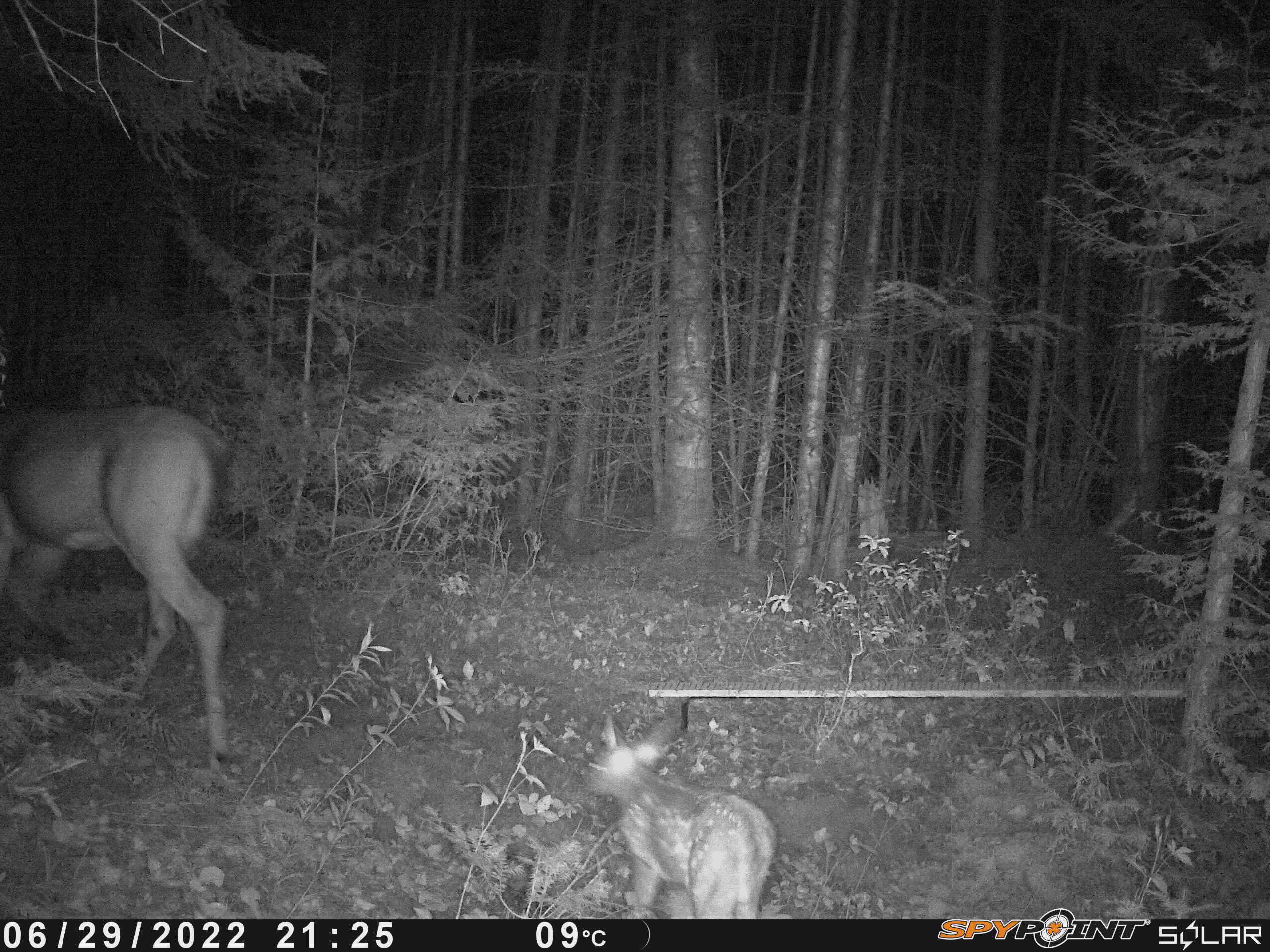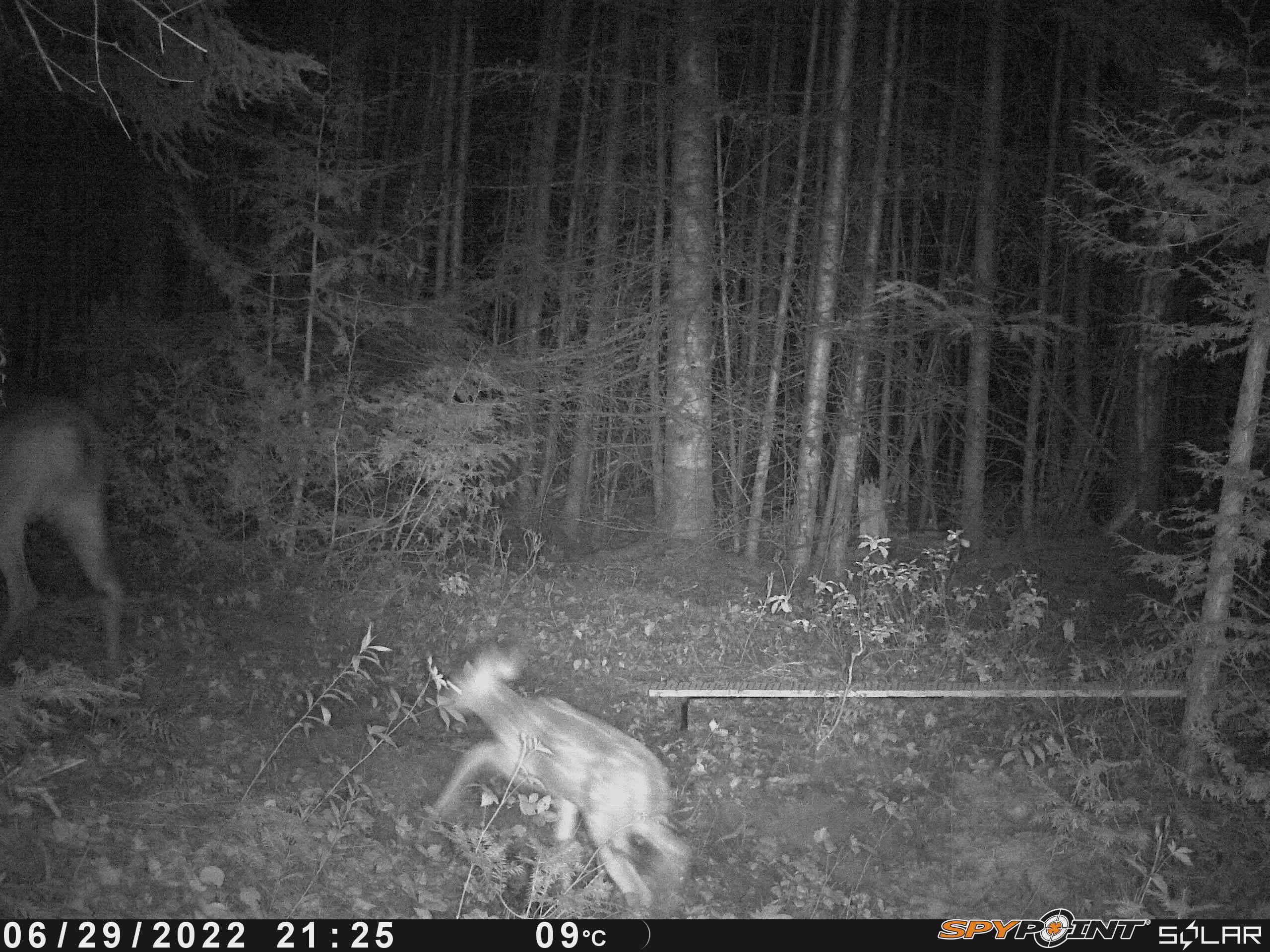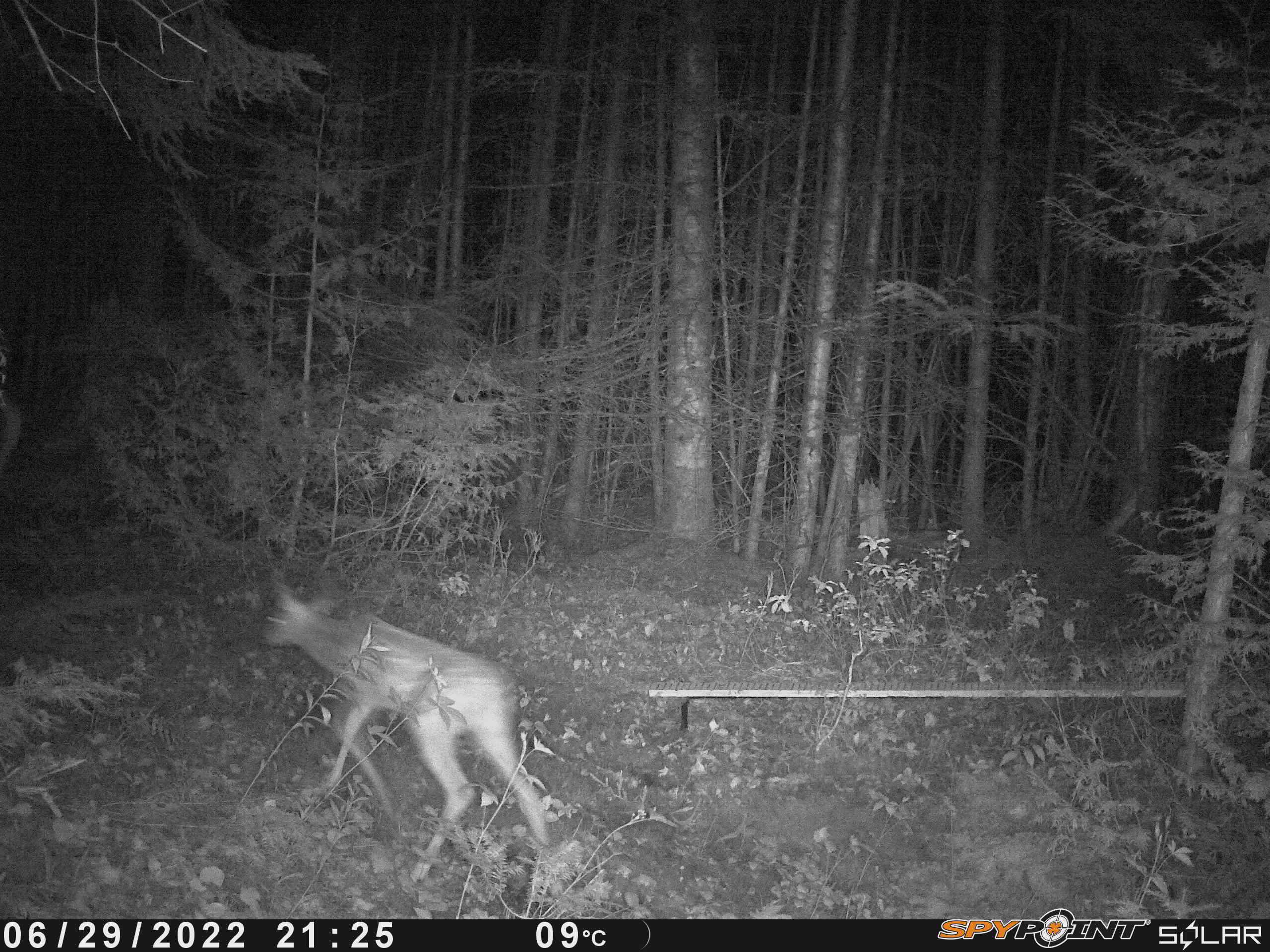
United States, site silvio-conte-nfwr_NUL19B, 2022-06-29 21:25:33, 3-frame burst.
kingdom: Animalia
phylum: Chordata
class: Mammalia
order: Artiodactyla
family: Cervidae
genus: Odocoileus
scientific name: Odocoileus virginianus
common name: white-tailed deer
White-tailed deer (Odocoileus virginianus).